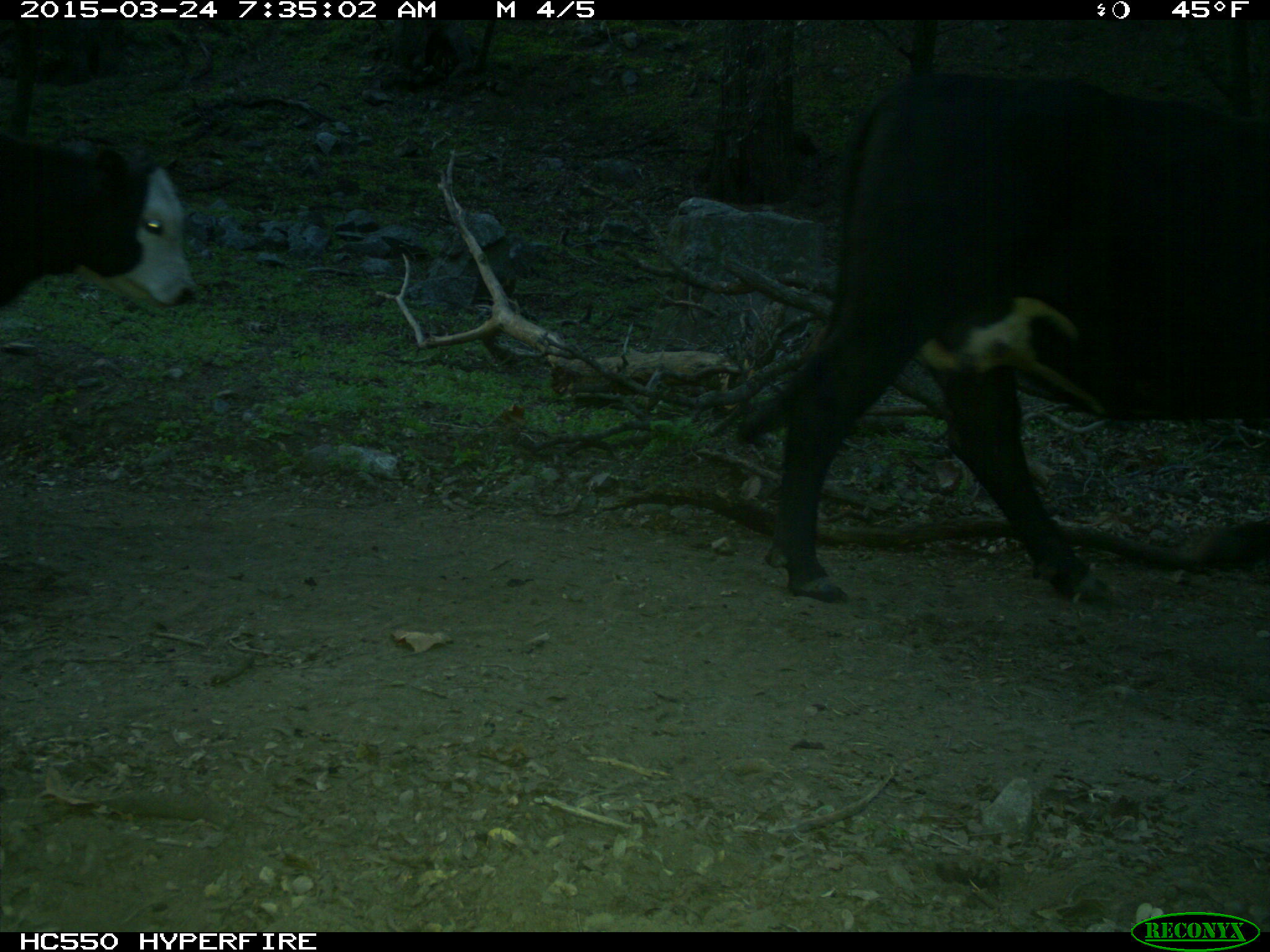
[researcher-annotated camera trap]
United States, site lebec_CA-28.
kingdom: Animalia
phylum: Chordata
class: Mammalia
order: Artiodactyla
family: Bovidae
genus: Bos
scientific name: Bos taurus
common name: domestic cow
Bos taurus (domestic cow).